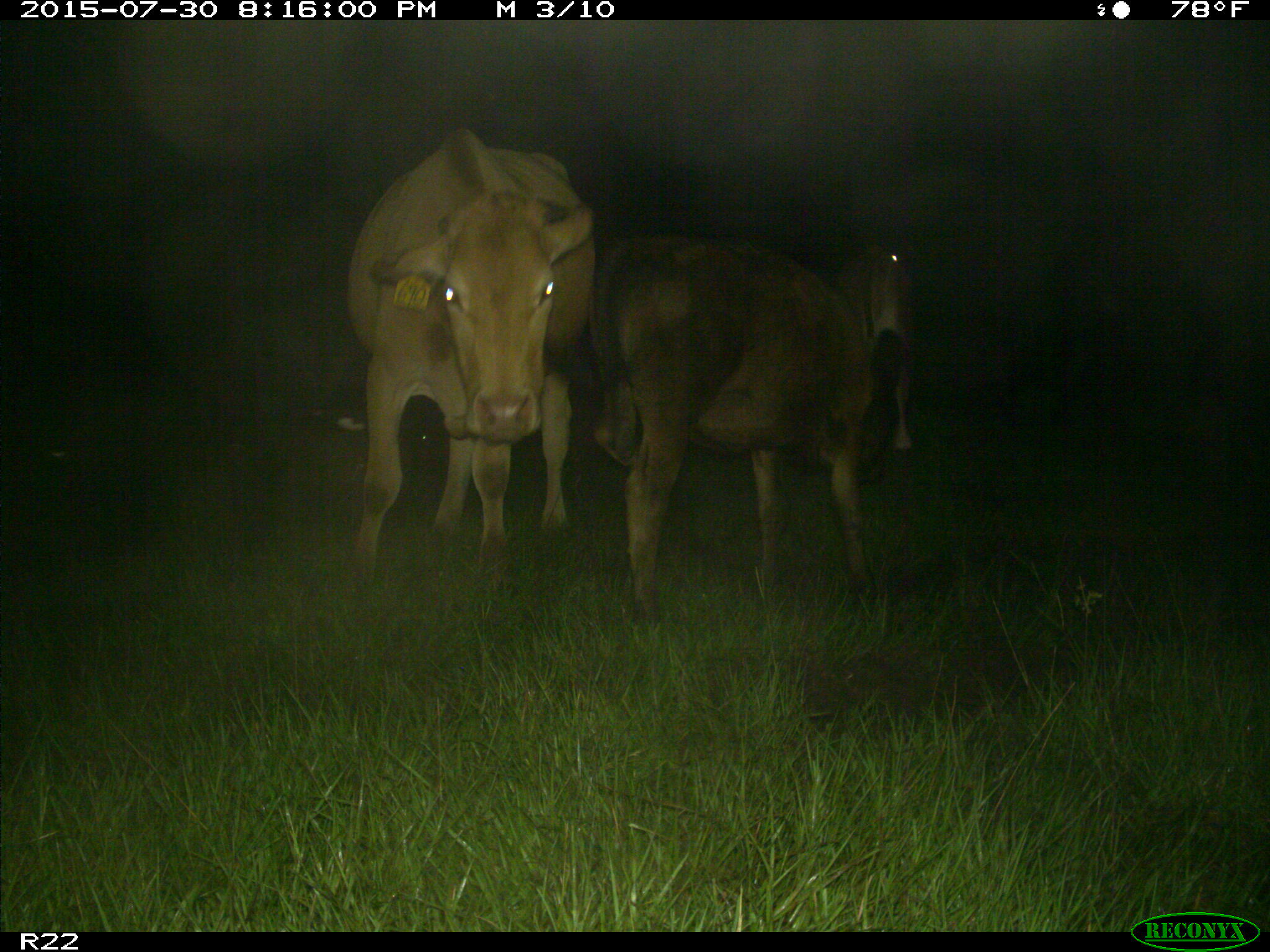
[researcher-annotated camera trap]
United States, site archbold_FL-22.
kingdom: Animalia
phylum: Chordata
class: Mammalia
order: Artiodactyla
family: Bovidae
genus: Bos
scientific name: Bos taurus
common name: domestic cow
Bos taurus (domestic cow).